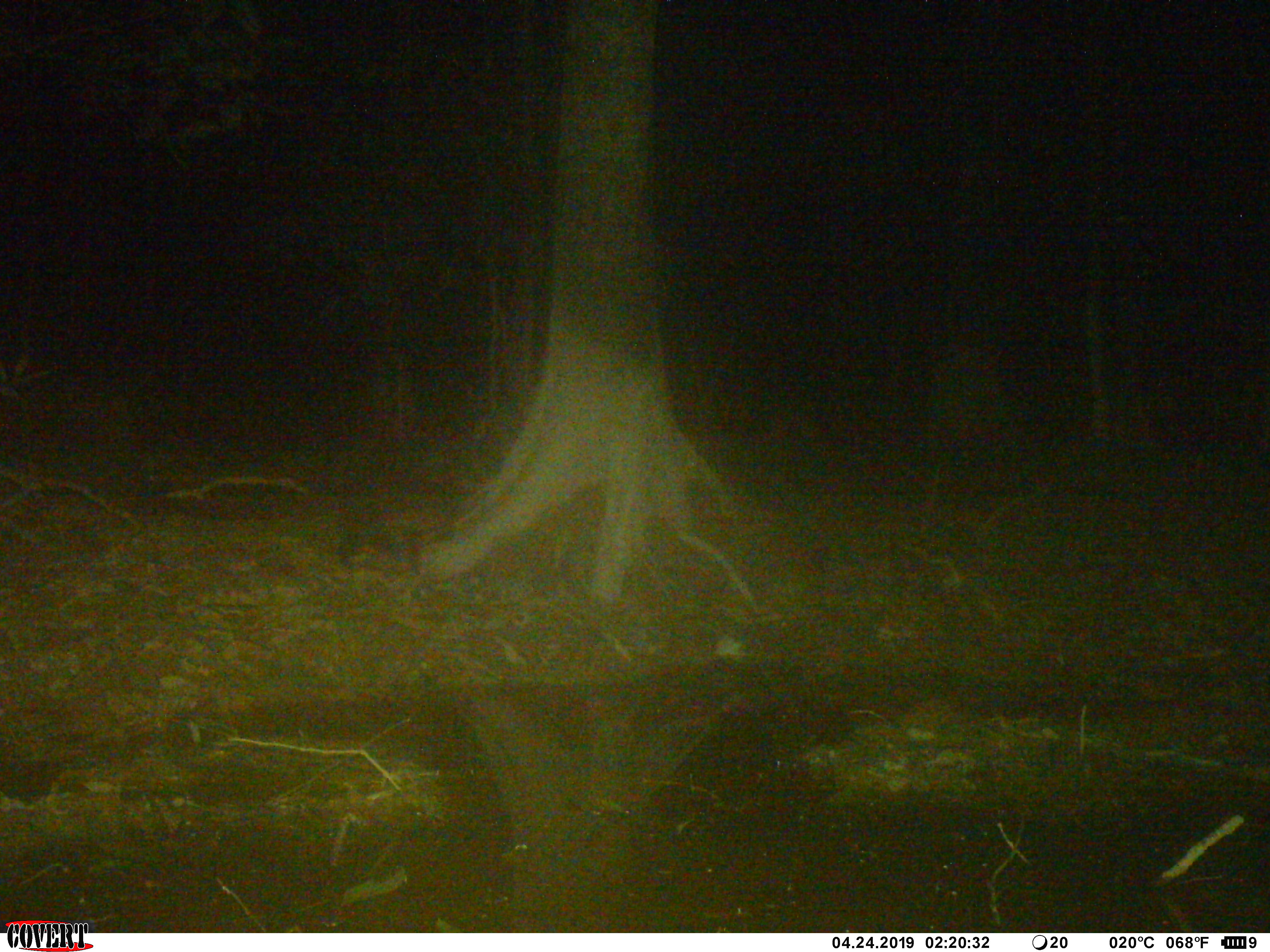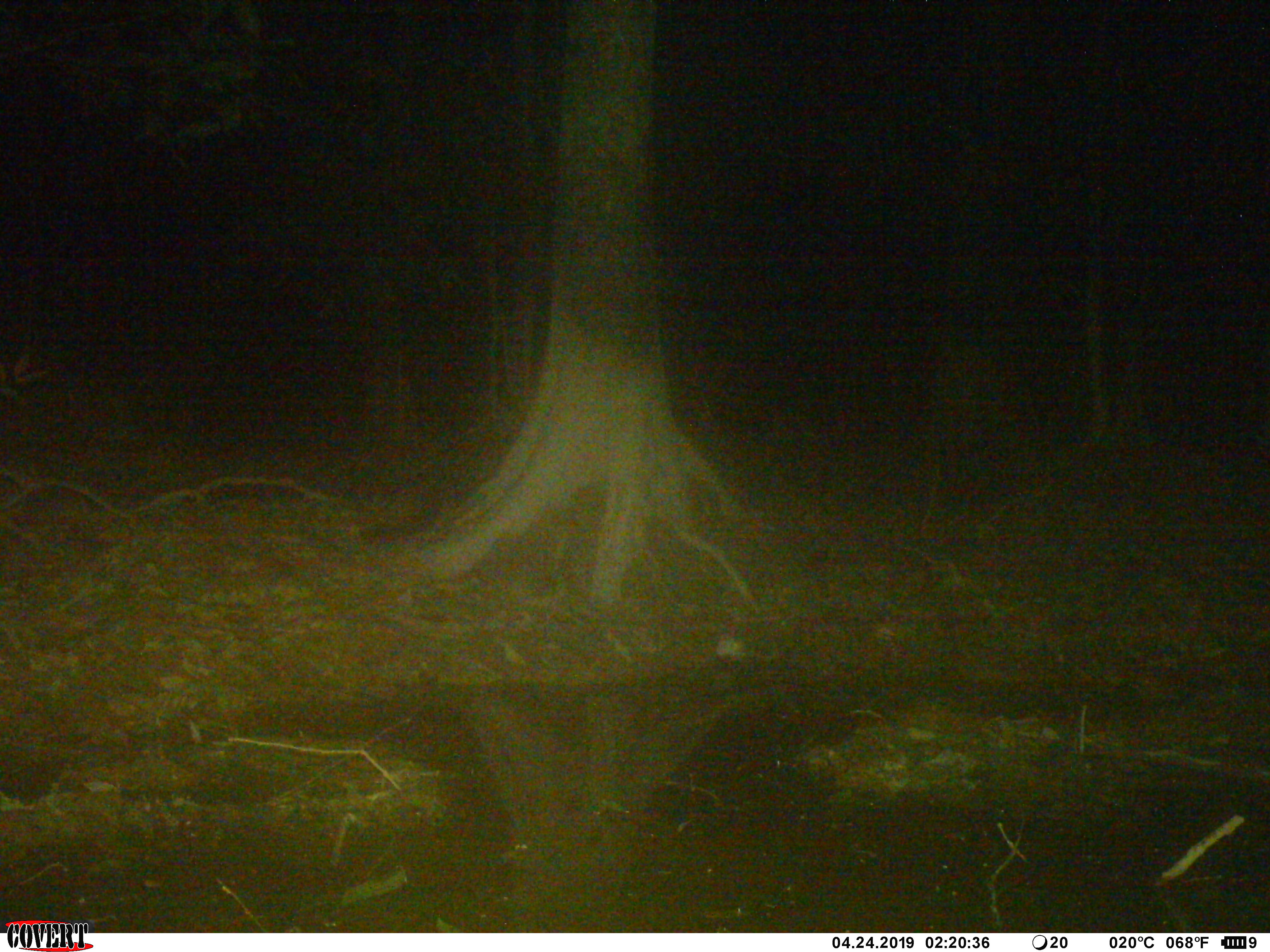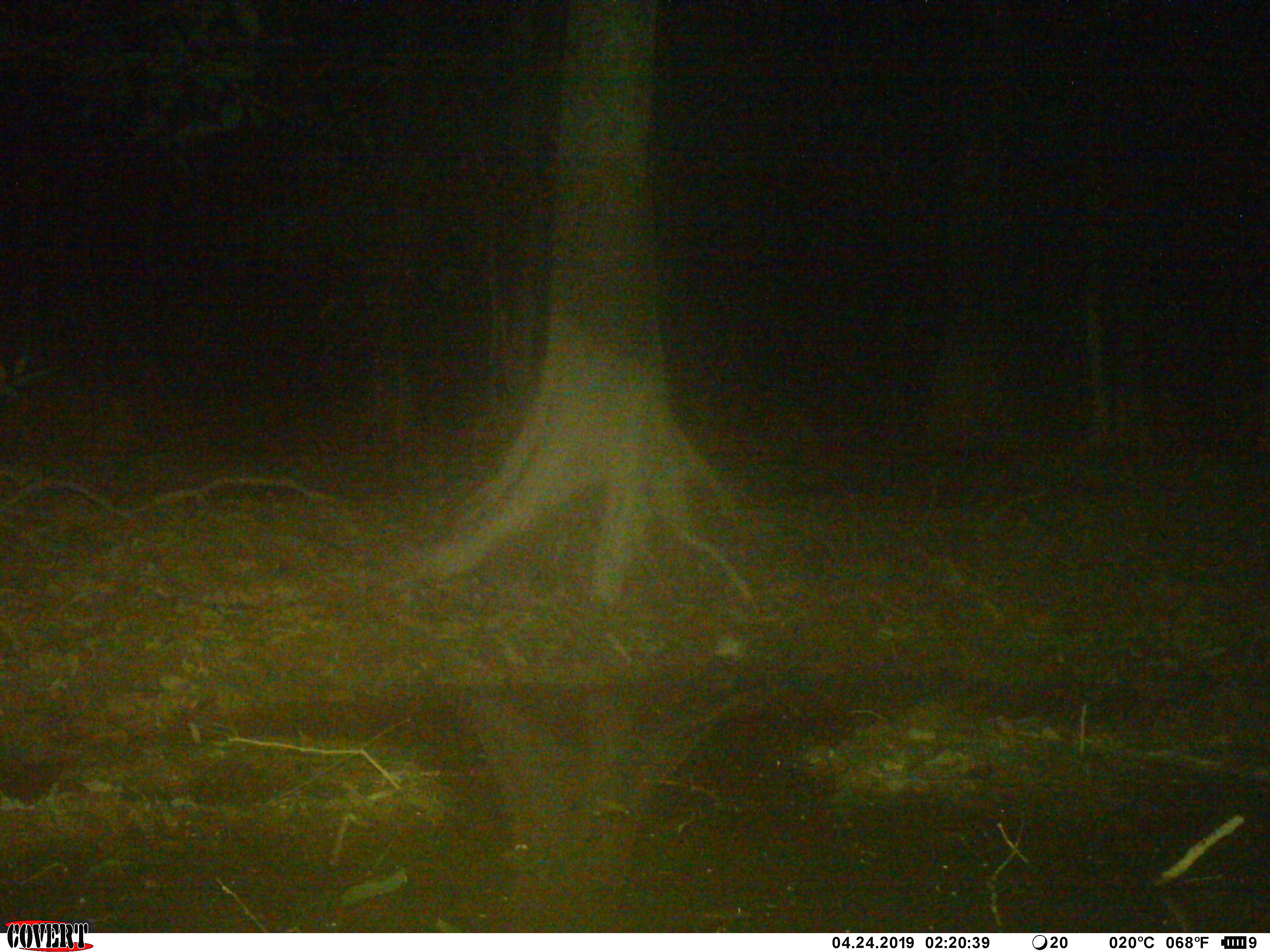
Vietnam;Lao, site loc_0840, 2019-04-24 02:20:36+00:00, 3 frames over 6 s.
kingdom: Animalia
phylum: Chordata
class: Mammalia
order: Carnivora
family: Viverridae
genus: Paradoxurus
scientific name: Paradoxurus hermaphroditus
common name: common palm civet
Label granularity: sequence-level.